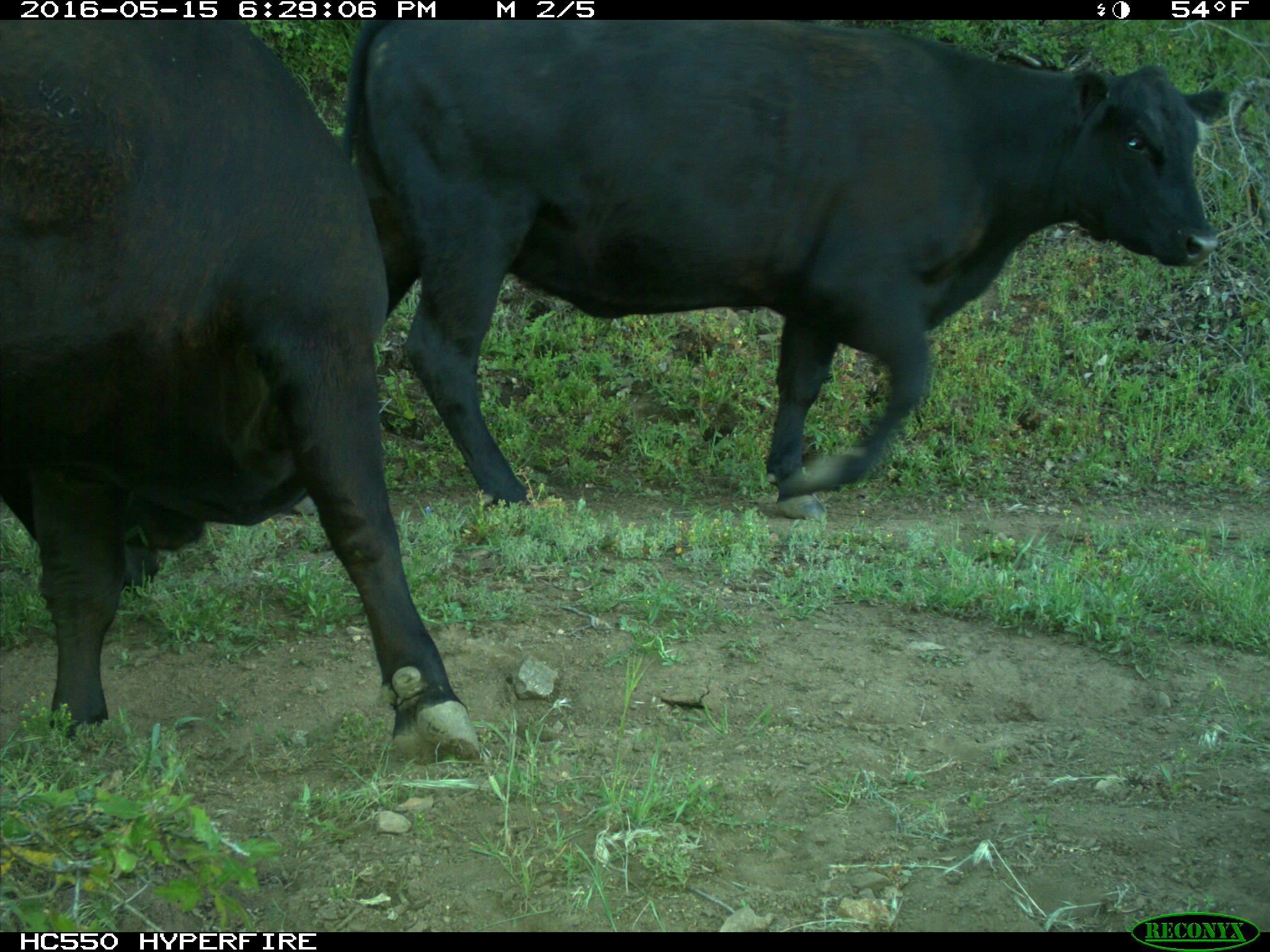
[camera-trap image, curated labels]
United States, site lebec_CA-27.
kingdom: Animalia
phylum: Chordata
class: Mammalia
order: Artiodactyla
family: Bovidae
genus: Bos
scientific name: Bos taurus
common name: domestic cow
Bos taurus (domestic cow).